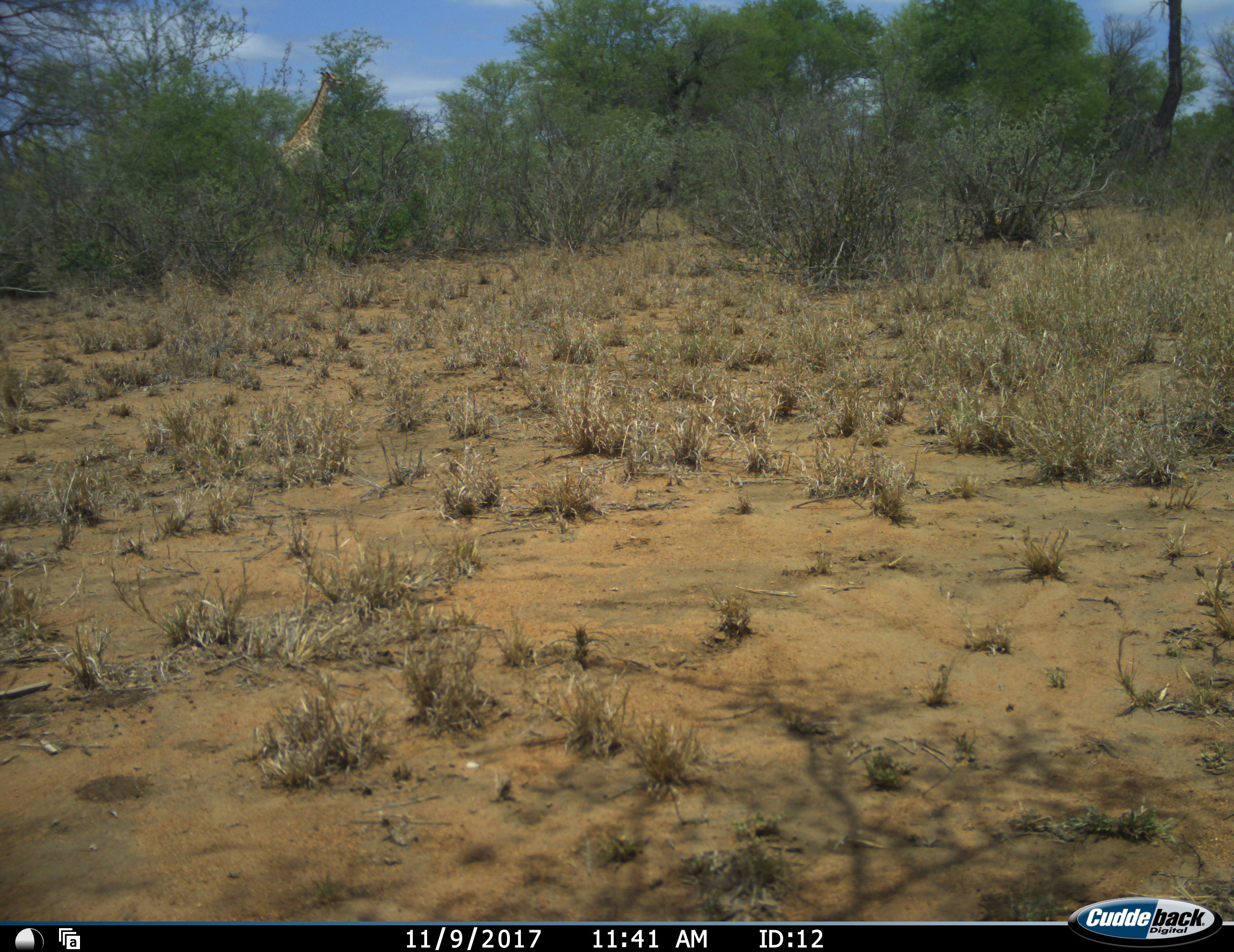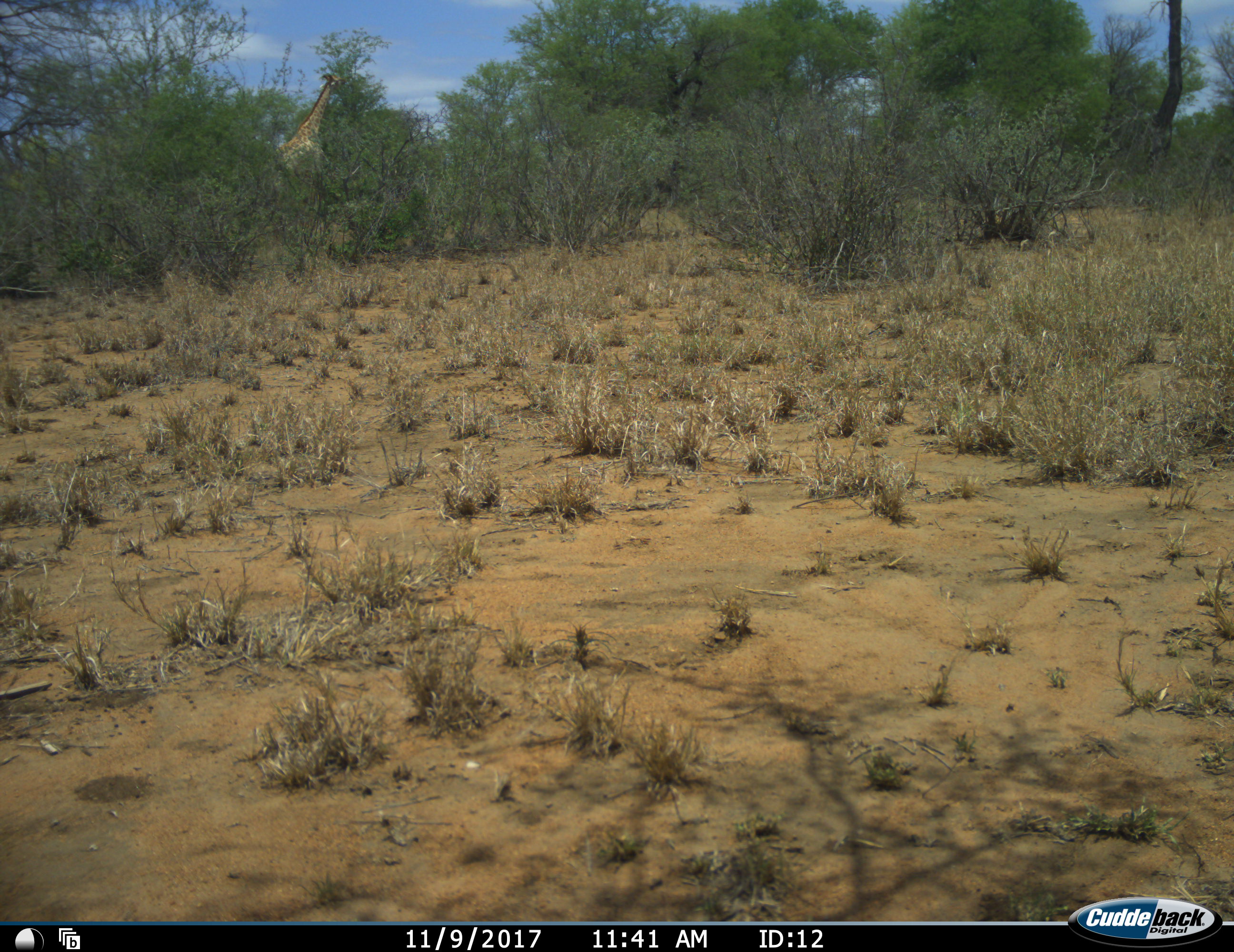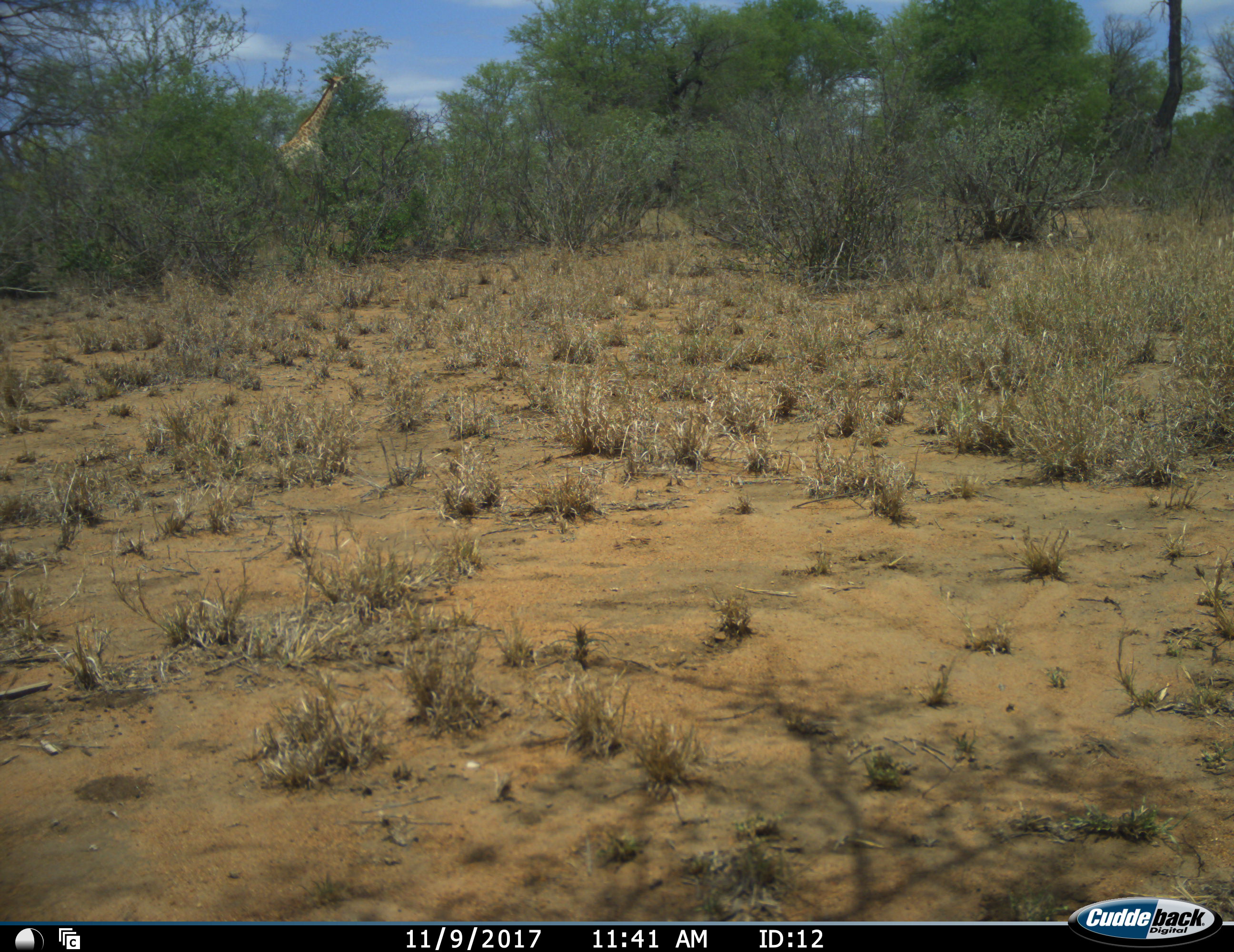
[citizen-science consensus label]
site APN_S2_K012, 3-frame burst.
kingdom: Animalia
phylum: Chordata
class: Mammalia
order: Artiodactyla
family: Giraffidae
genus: Giraffa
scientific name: Giraffa camelopardalis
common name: giraffe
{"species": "giraffe (Giraffa camelopardalis)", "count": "1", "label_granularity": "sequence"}